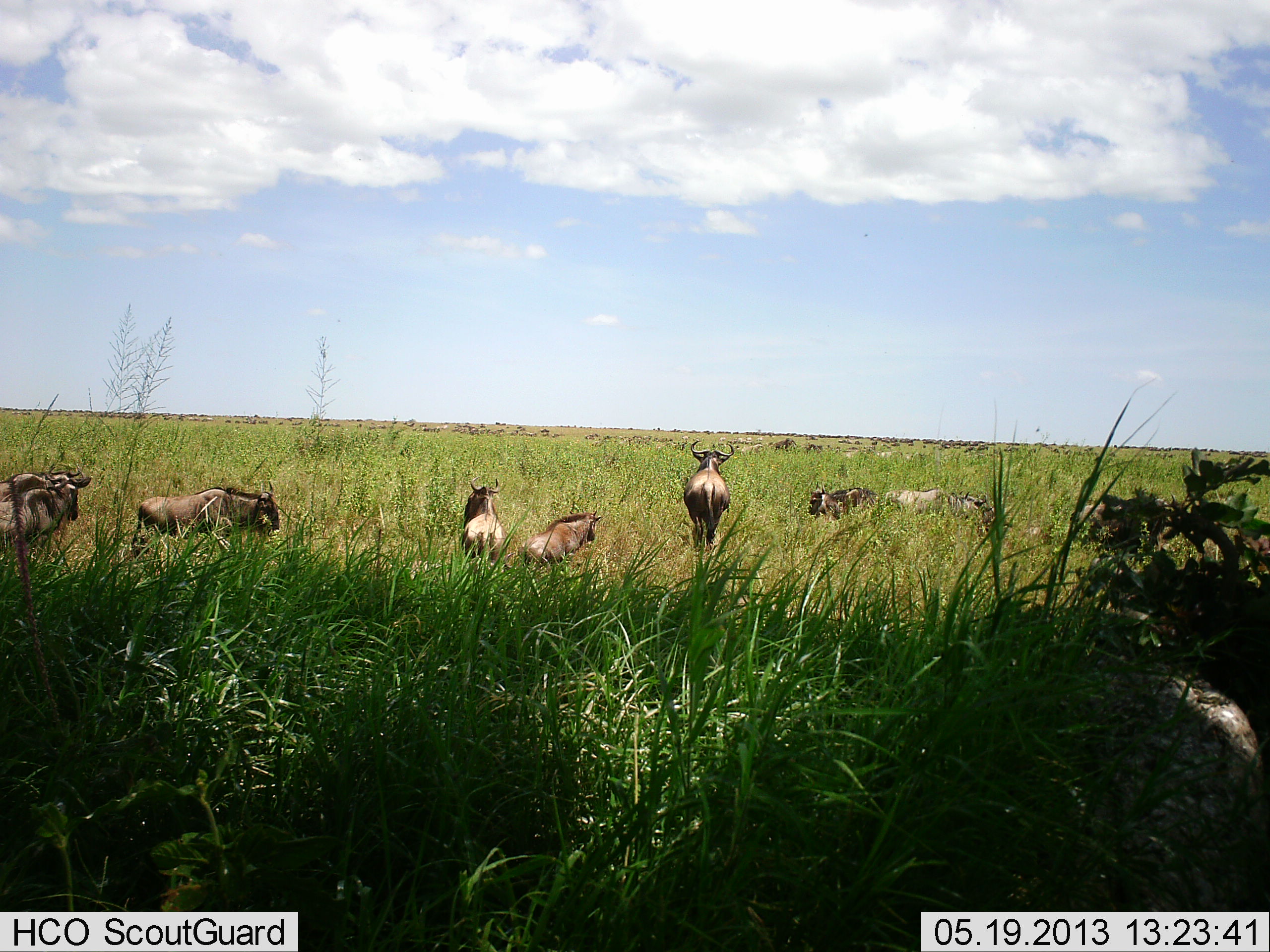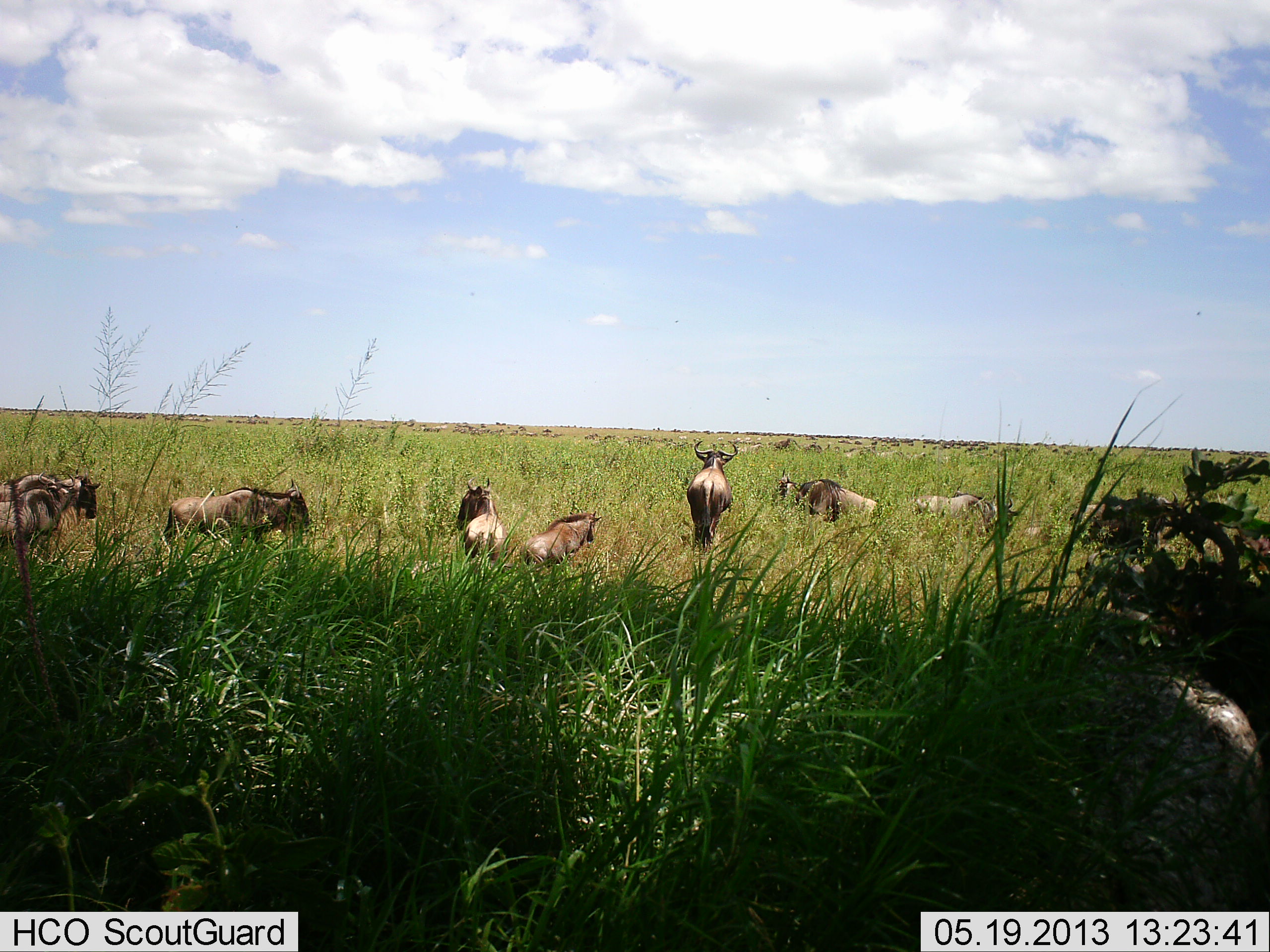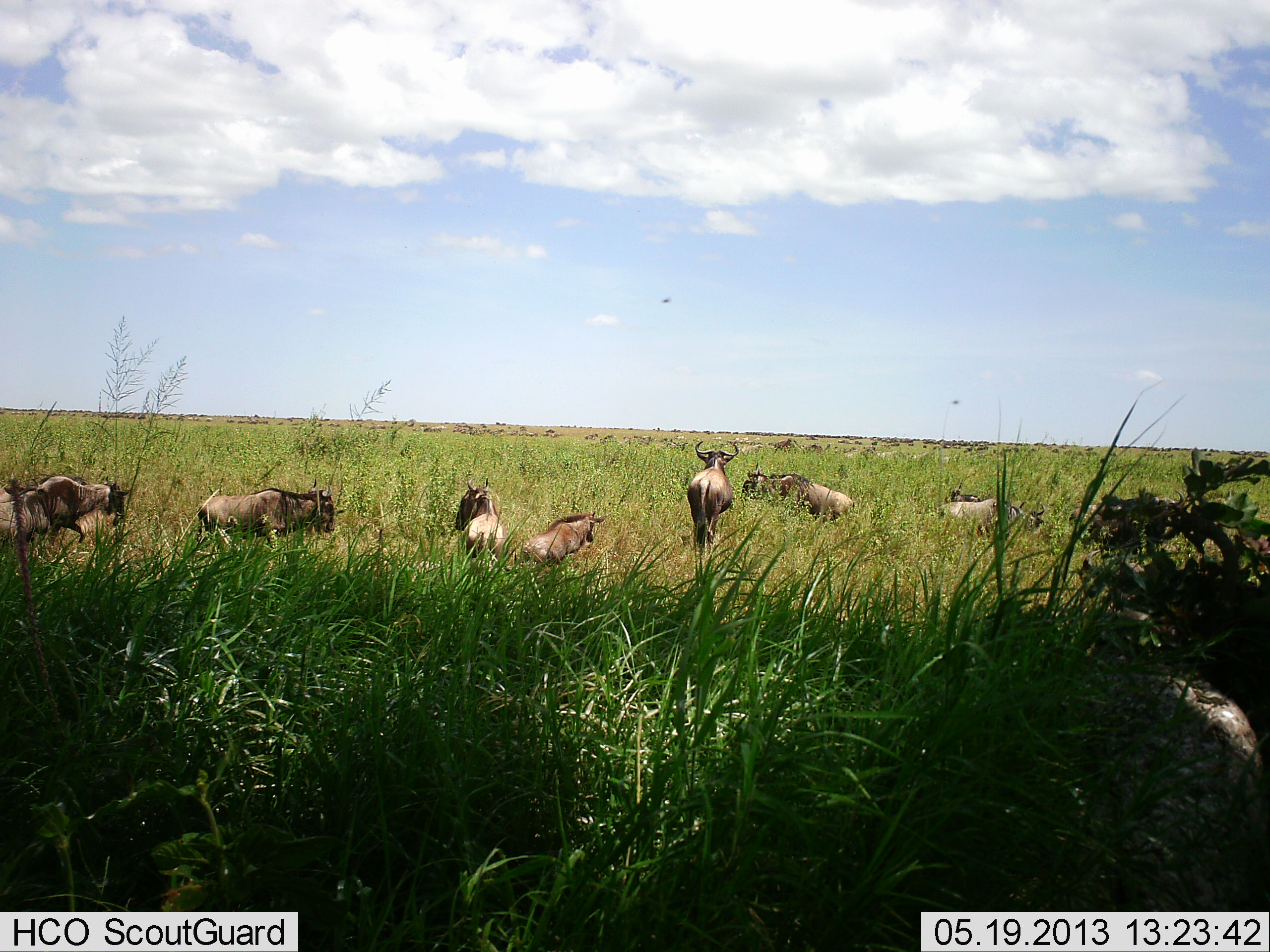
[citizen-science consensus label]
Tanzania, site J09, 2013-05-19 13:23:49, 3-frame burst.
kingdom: Animalia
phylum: Chordata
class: Mammalia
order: Artiodactyla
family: Bovidae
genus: Connochaetes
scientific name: Connochaetes taurinus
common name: blue wildebeest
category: wildebeest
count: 8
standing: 70%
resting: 60%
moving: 60%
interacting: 0%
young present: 10%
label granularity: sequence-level